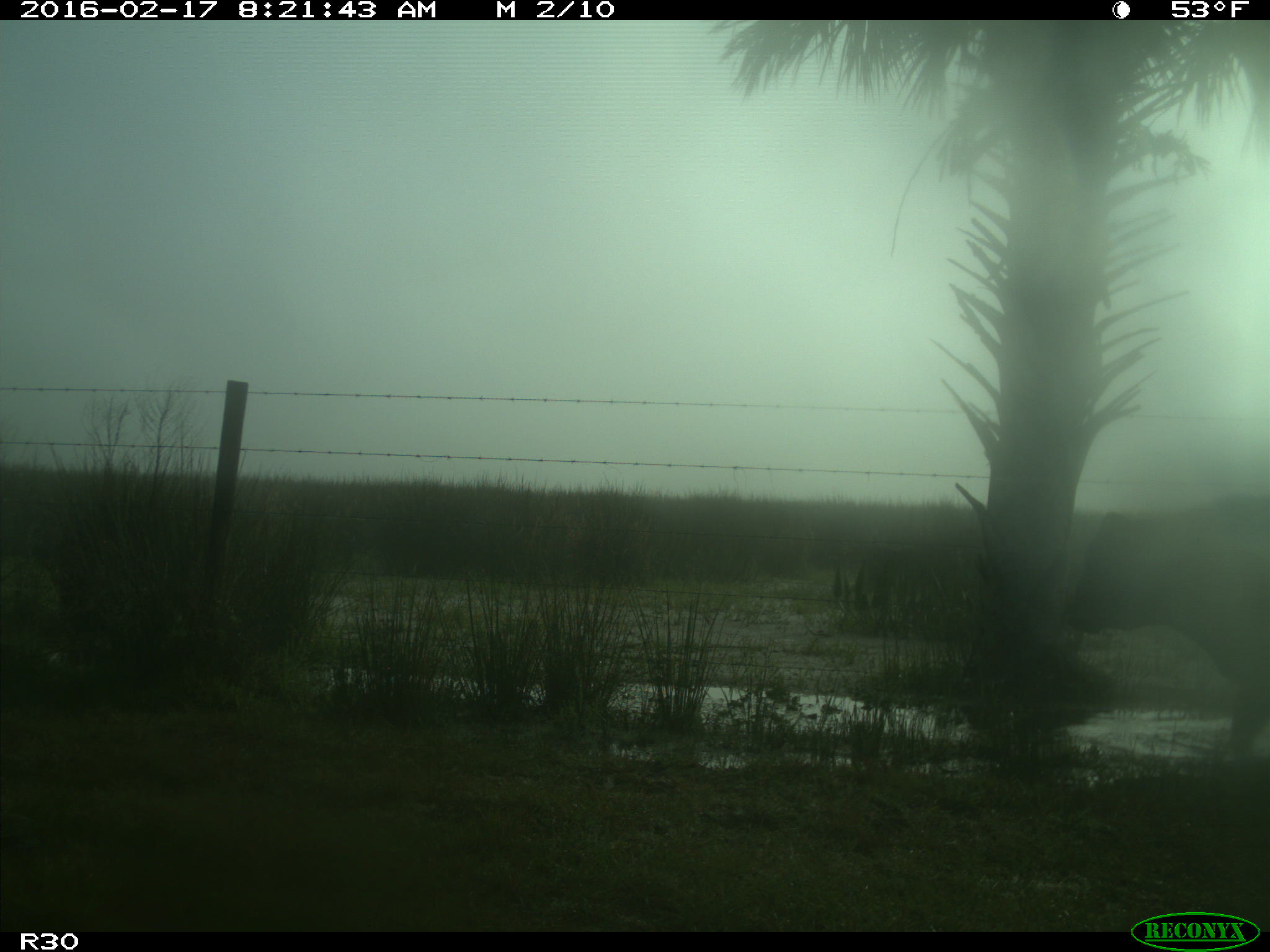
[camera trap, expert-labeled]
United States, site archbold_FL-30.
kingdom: Animalia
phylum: Chordata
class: Mammalia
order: Artiodactyla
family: Bovidae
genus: Bos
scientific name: Bos taurus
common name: domestic cow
Bos taurus (domestic cow).